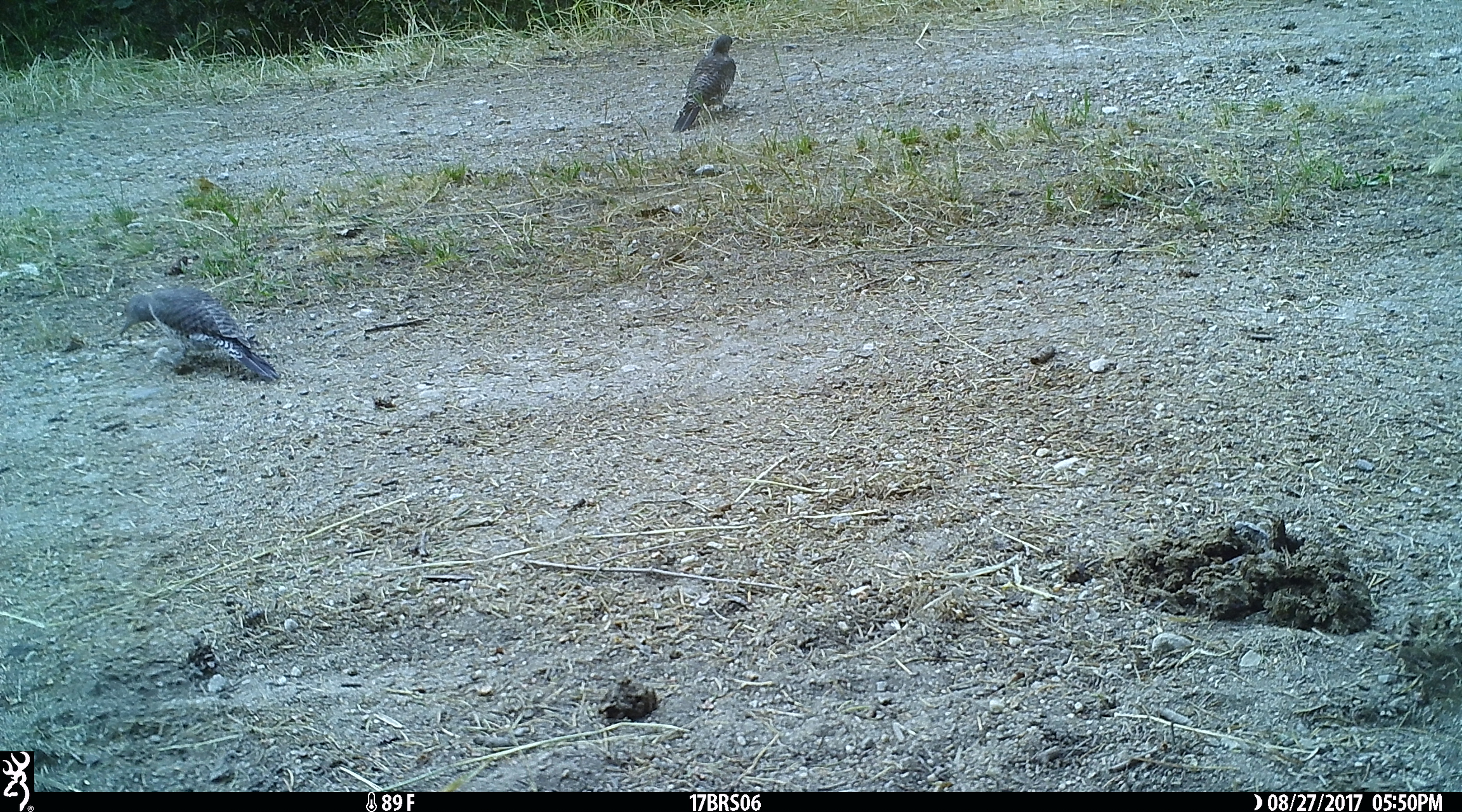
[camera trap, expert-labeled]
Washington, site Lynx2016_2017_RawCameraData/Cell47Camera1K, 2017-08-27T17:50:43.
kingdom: Animalia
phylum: Chordata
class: Aves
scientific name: Aves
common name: birds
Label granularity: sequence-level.